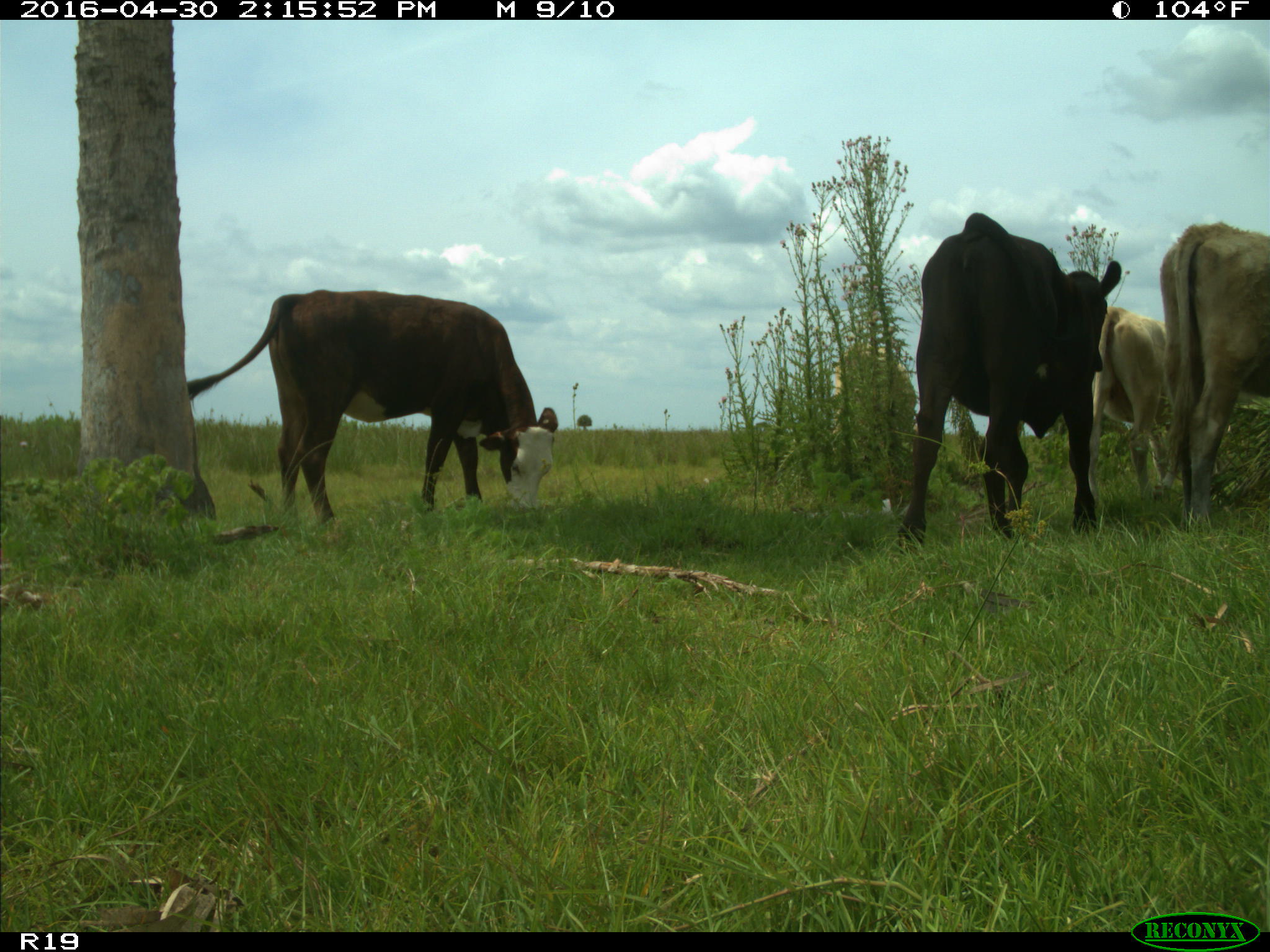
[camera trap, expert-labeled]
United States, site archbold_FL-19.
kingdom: Animalia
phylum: Chordata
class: Mammalia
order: Artiodactyla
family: Bovidae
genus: Bos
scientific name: Bos taurus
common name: domestic cow